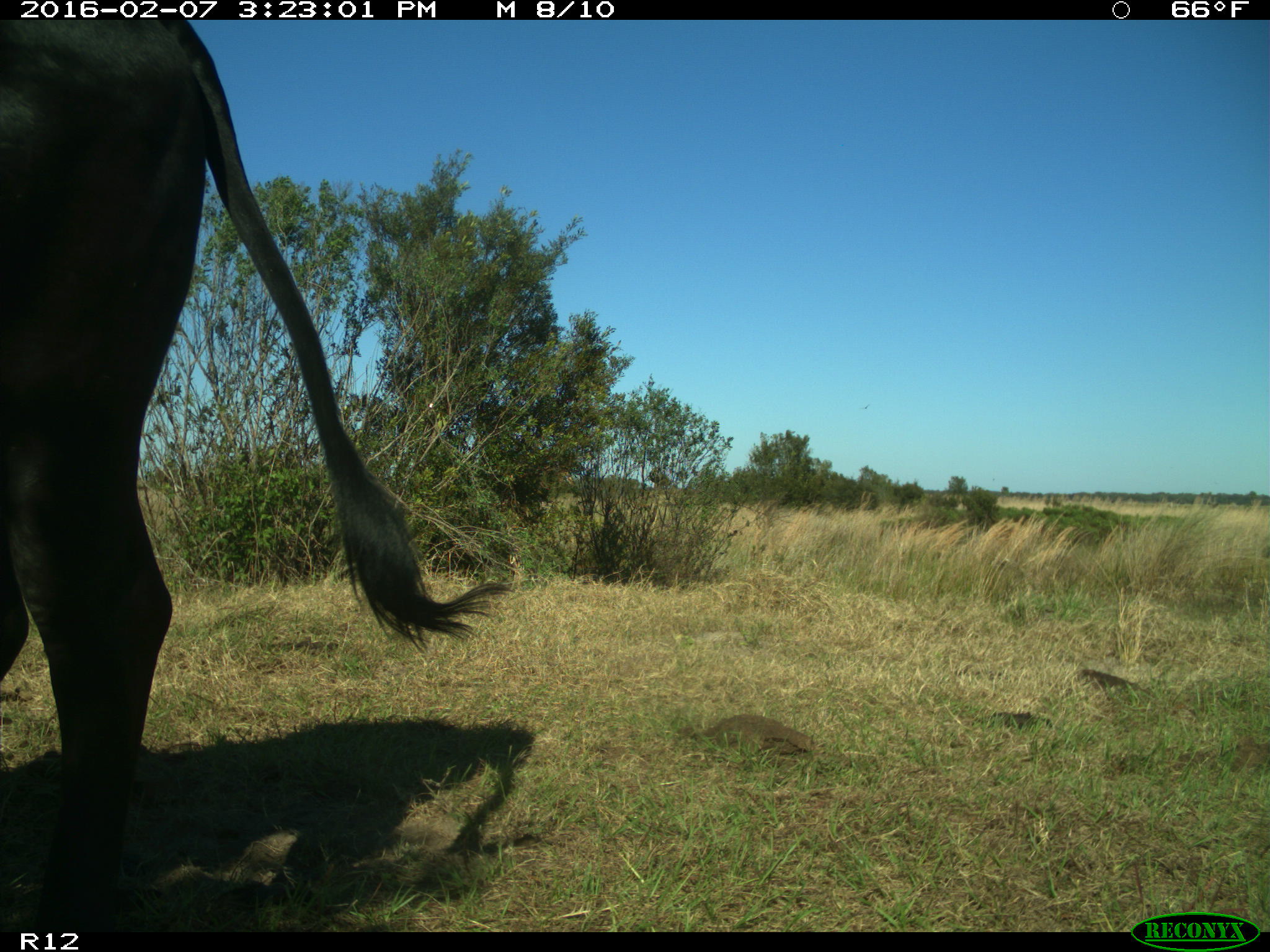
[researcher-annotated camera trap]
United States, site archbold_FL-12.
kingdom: Animalia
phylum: Chordata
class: Mammalia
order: Artiodactyla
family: Bovidae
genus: Bos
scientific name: Bos taurus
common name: domestic cow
Bos taurus (domestic cow).